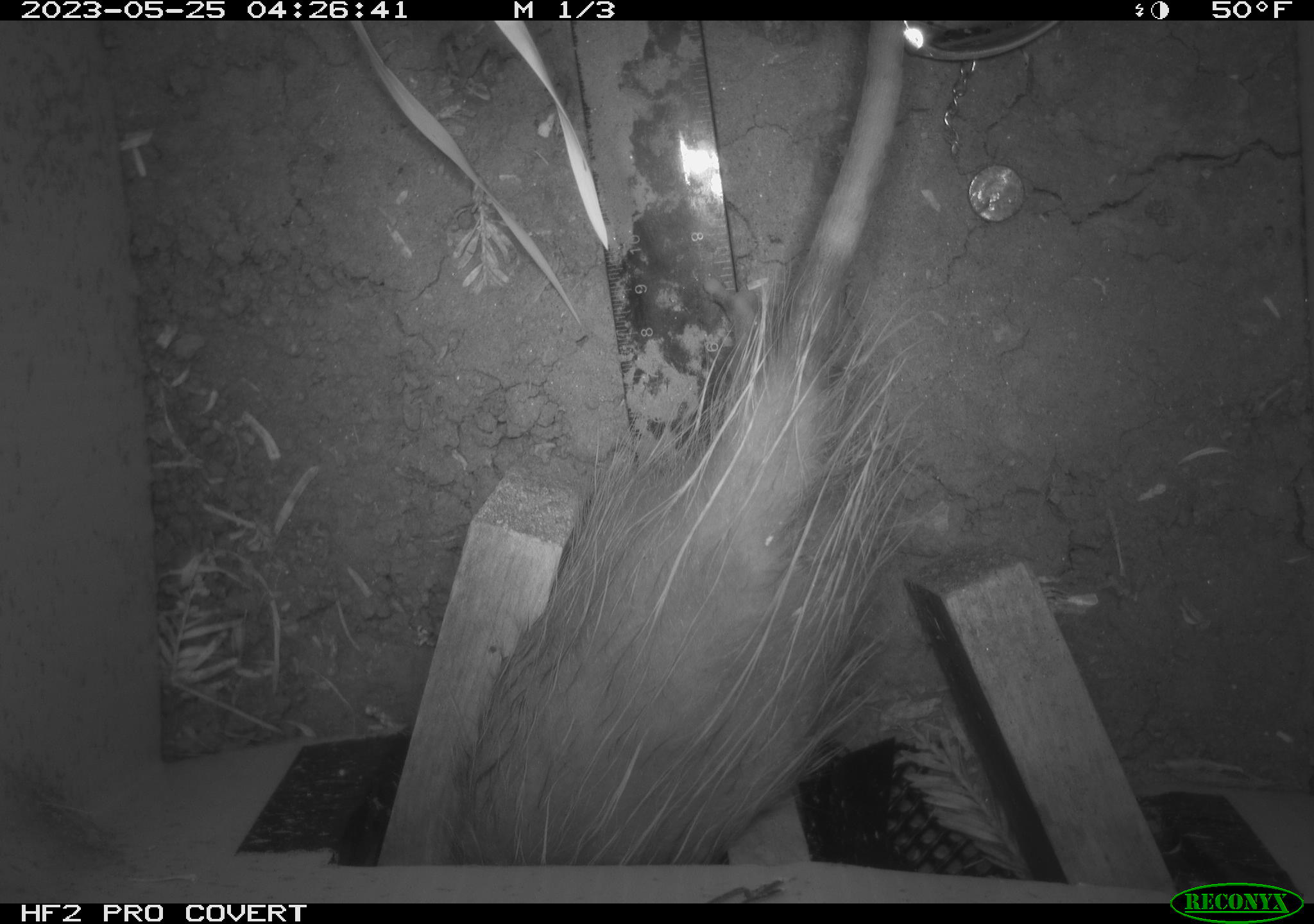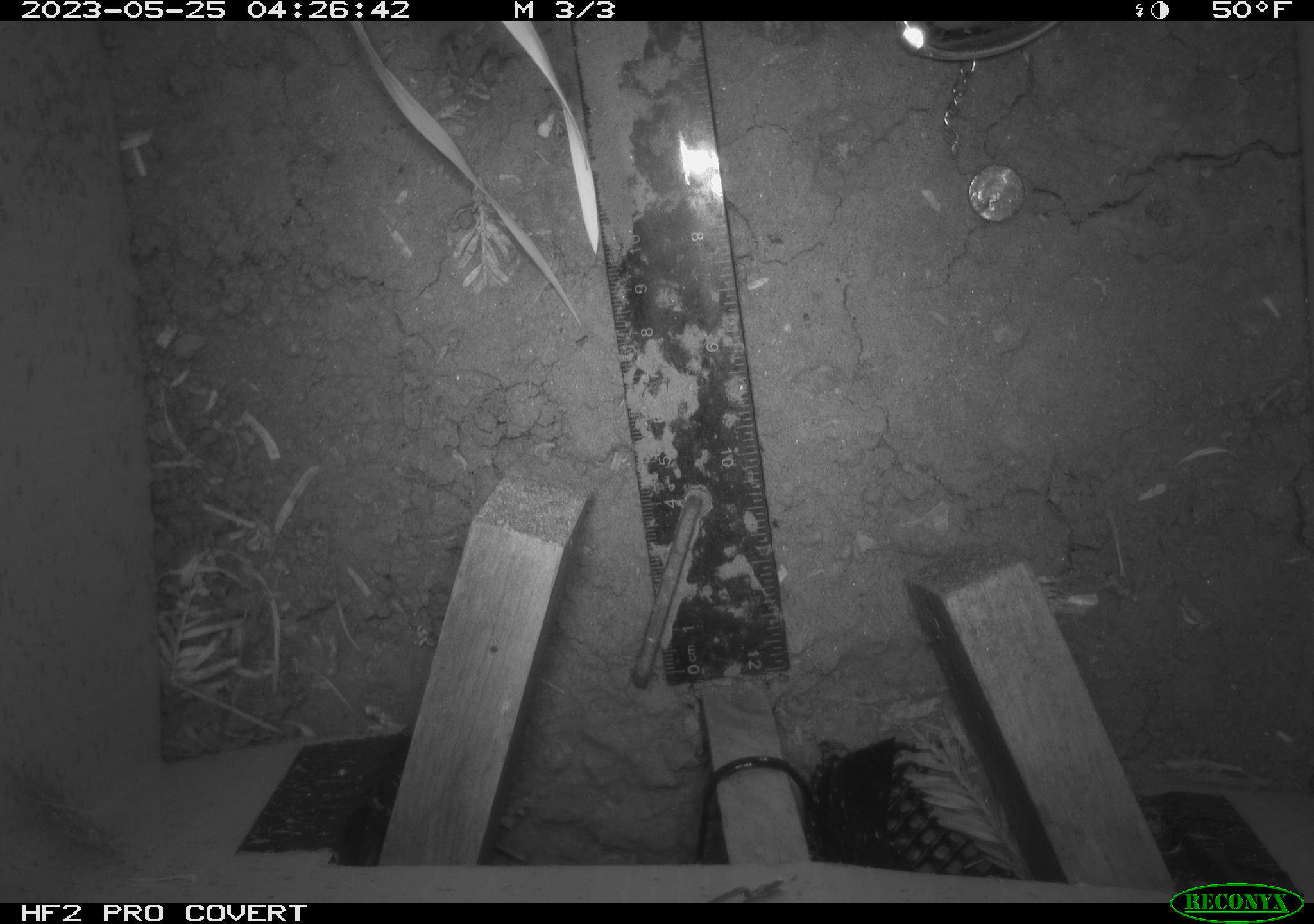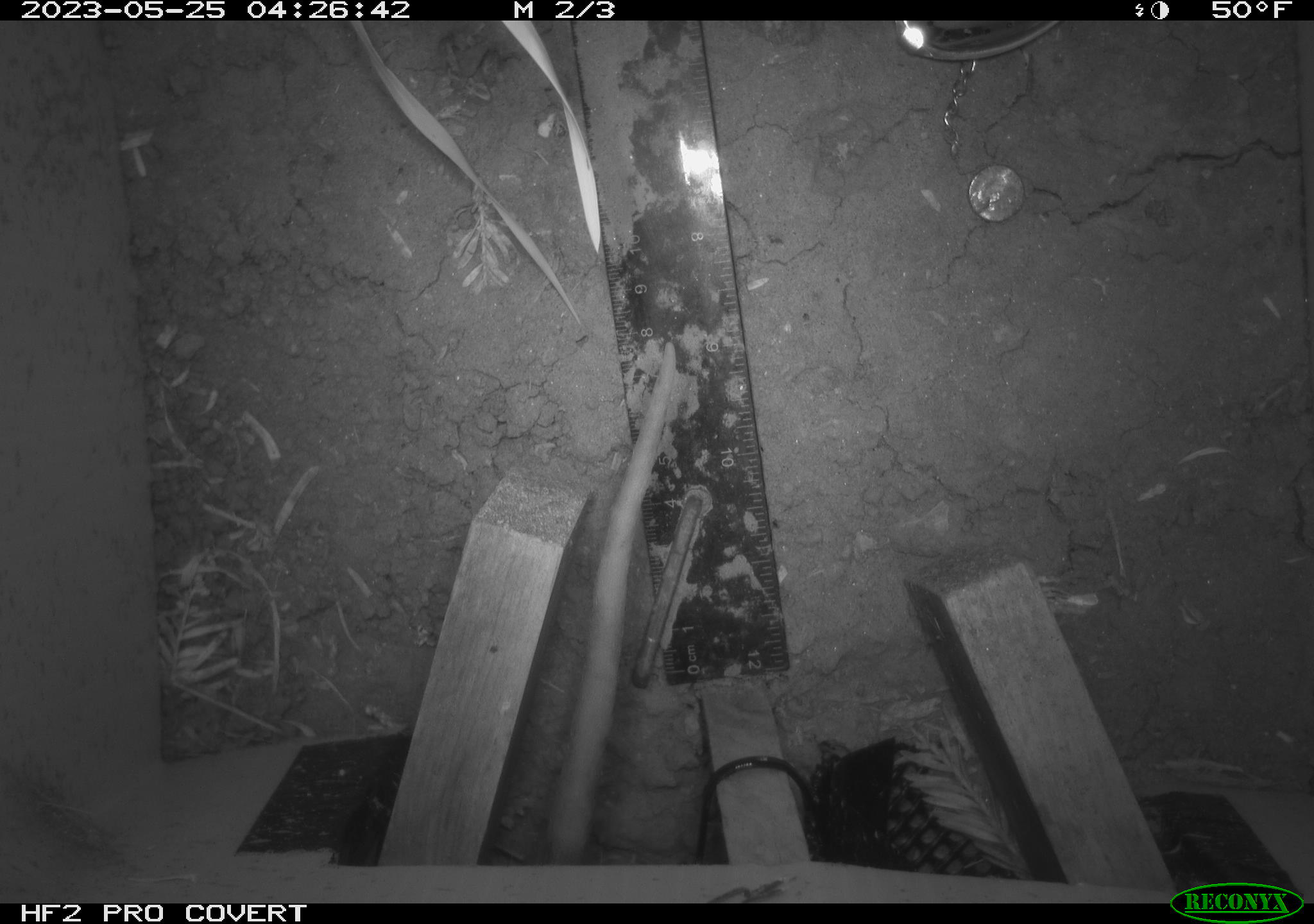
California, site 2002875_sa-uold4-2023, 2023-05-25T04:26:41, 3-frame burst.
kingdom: Animalia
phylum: Chordata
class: Mammalia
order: Didelphimorphia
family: Didelphidae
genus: Didelphis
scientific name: Didelphis virginiana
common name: virginia opossum